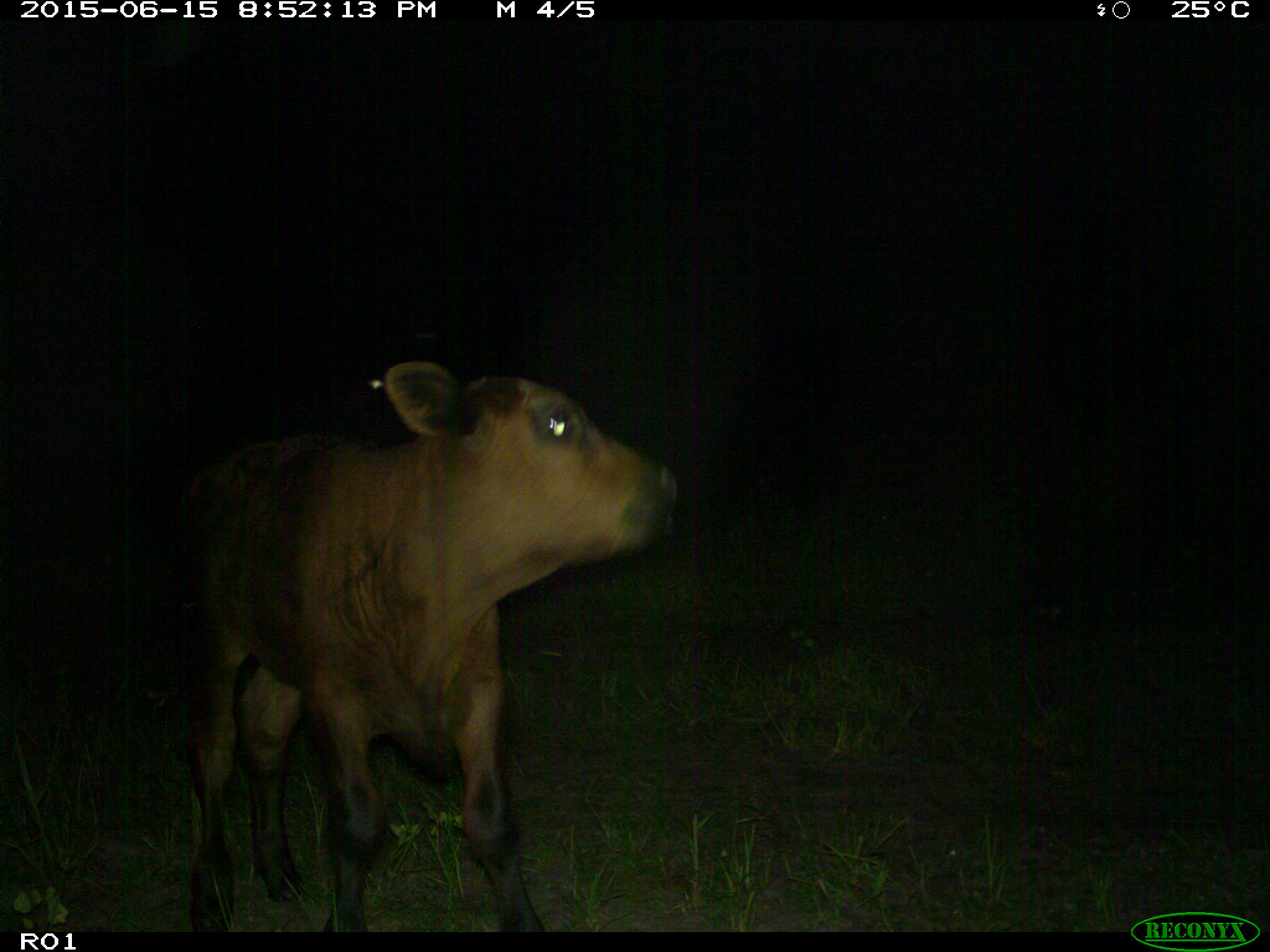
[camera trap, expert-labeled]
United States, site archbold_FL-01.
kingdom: Animalia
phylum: Chordata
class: Mammalia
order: Artiodactyla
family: Bovidae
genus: Bos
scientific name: Bos taurus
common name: domestic cow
Bos taurus (domestic cow).